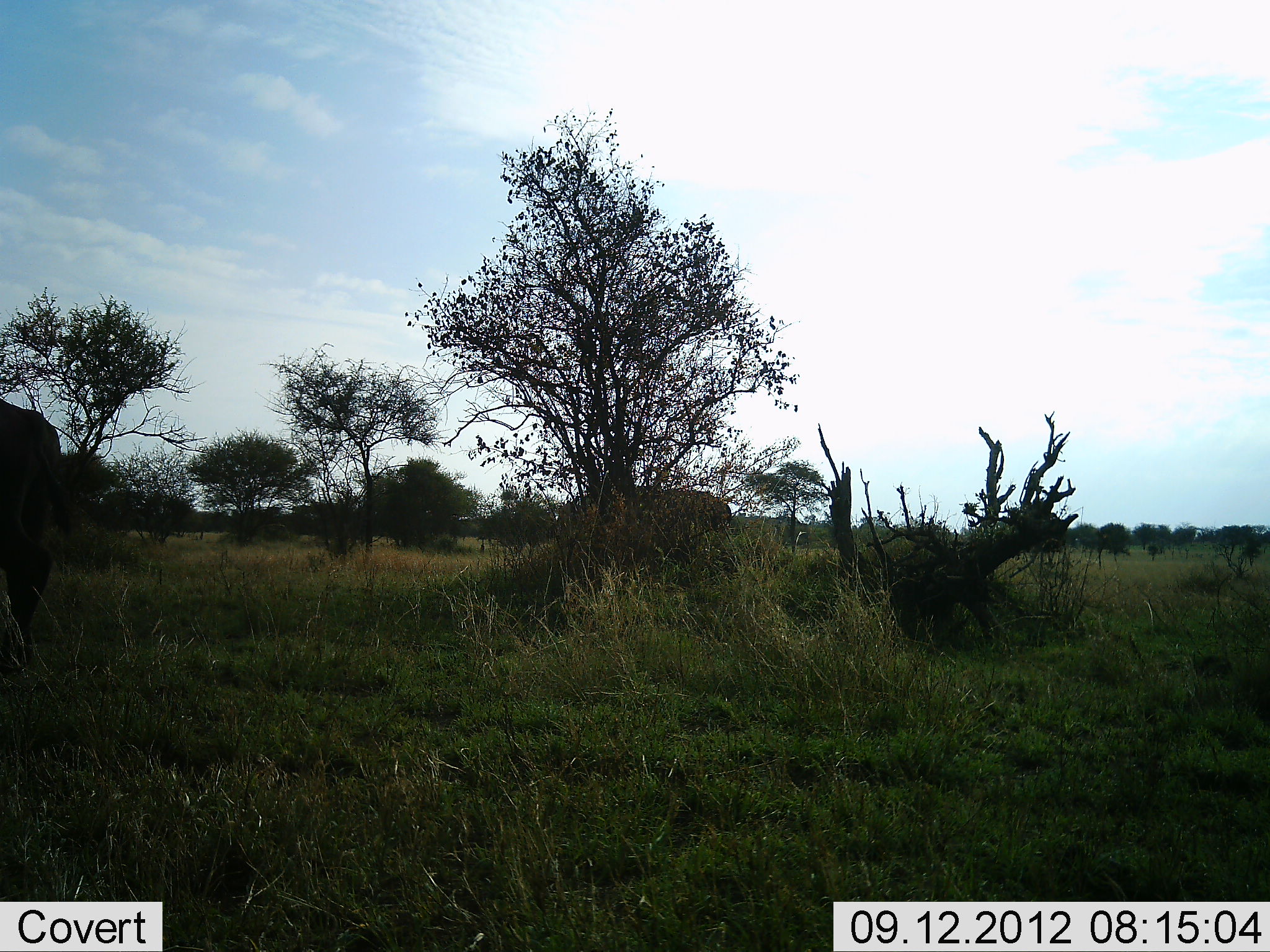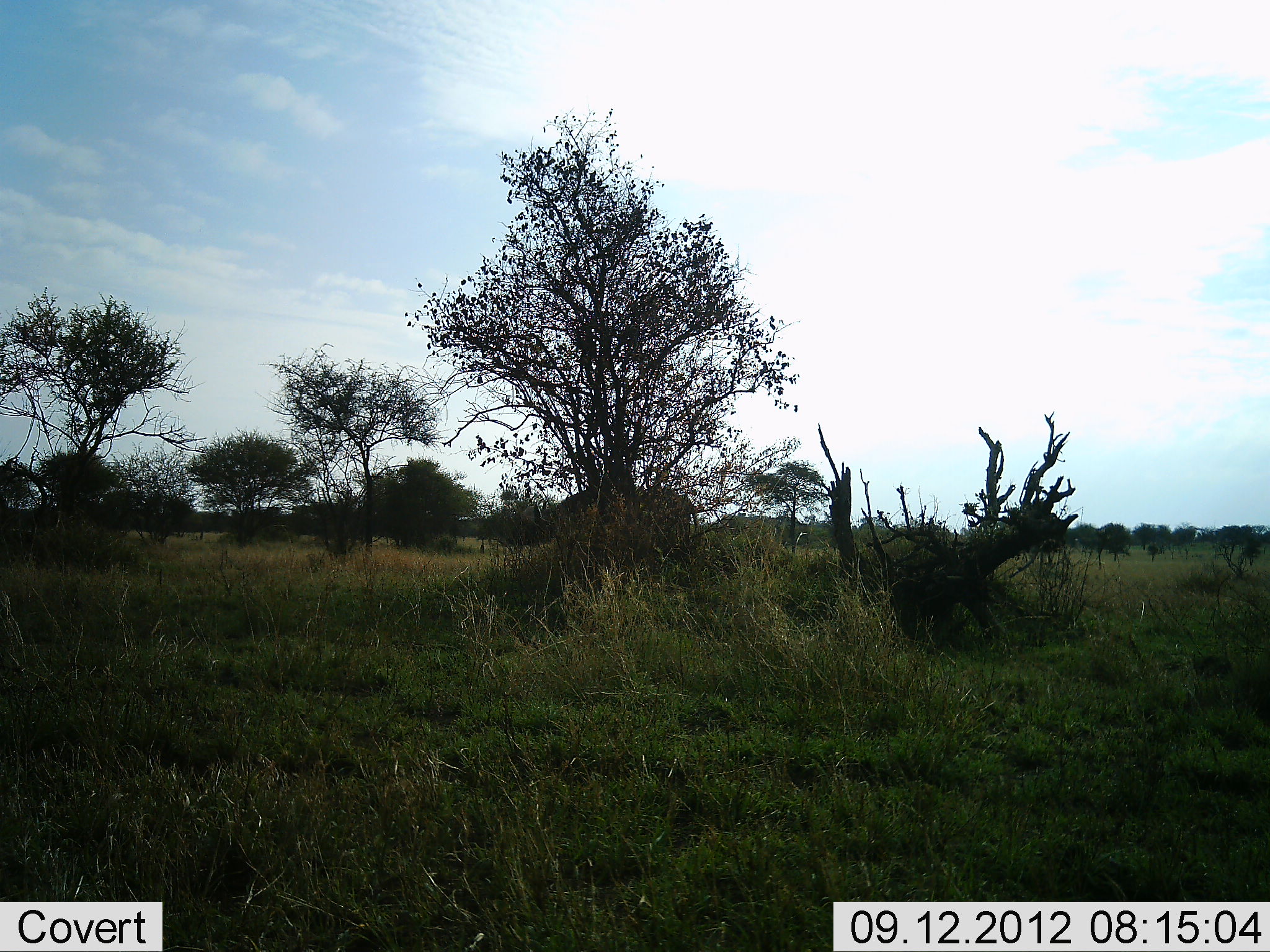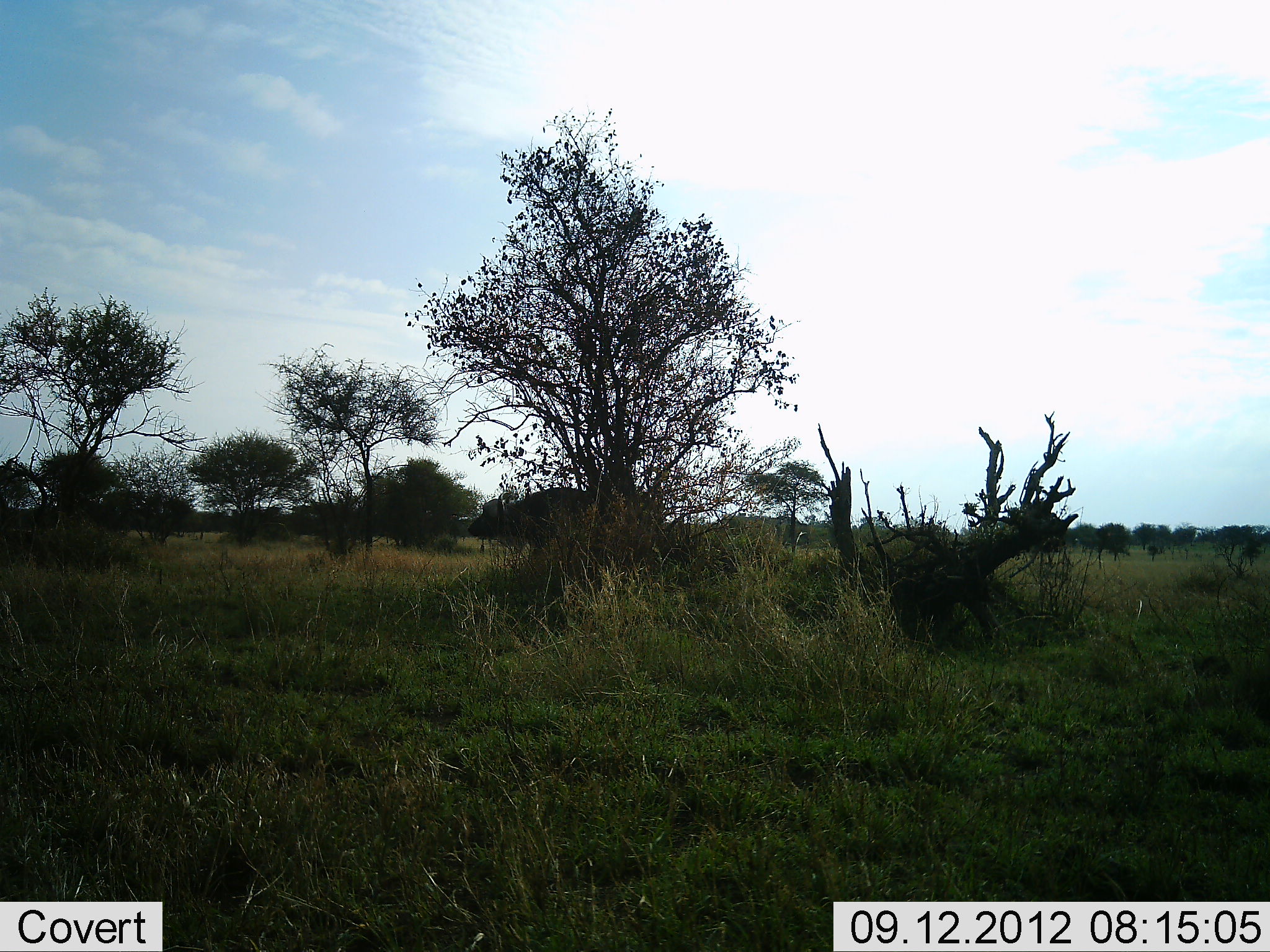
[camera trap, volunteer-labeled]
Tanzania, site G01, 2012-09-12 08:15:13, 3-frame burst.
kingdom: Animalia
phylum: Chordata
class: Mammalia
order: Artiodactyla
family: Bovidae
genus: Syncerus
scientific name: Syncerus caffer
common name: cape buffalo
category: buffalo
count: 2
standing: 0%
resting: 0%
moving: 100%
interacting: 0%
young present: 0%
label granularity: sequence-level